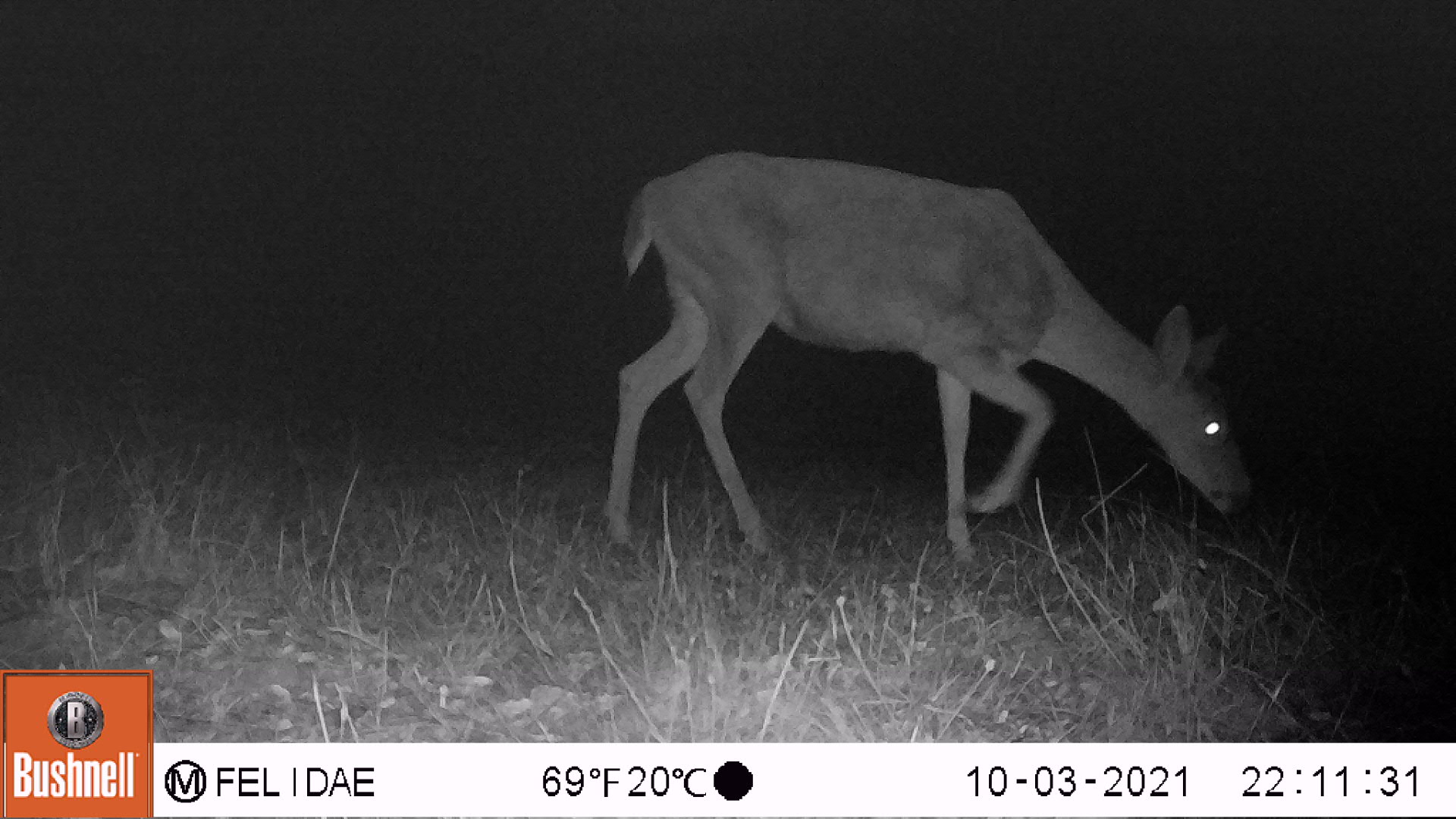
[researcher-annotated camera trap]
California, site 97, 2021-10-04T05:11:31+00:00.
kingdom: Animalia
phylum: Chordata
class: Mammalia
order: Artiodactyla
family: Cervidae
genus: Odocoileus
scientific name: Odocoileus hemionus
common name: mule deer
Mule deer (Odocoileus hemionus).